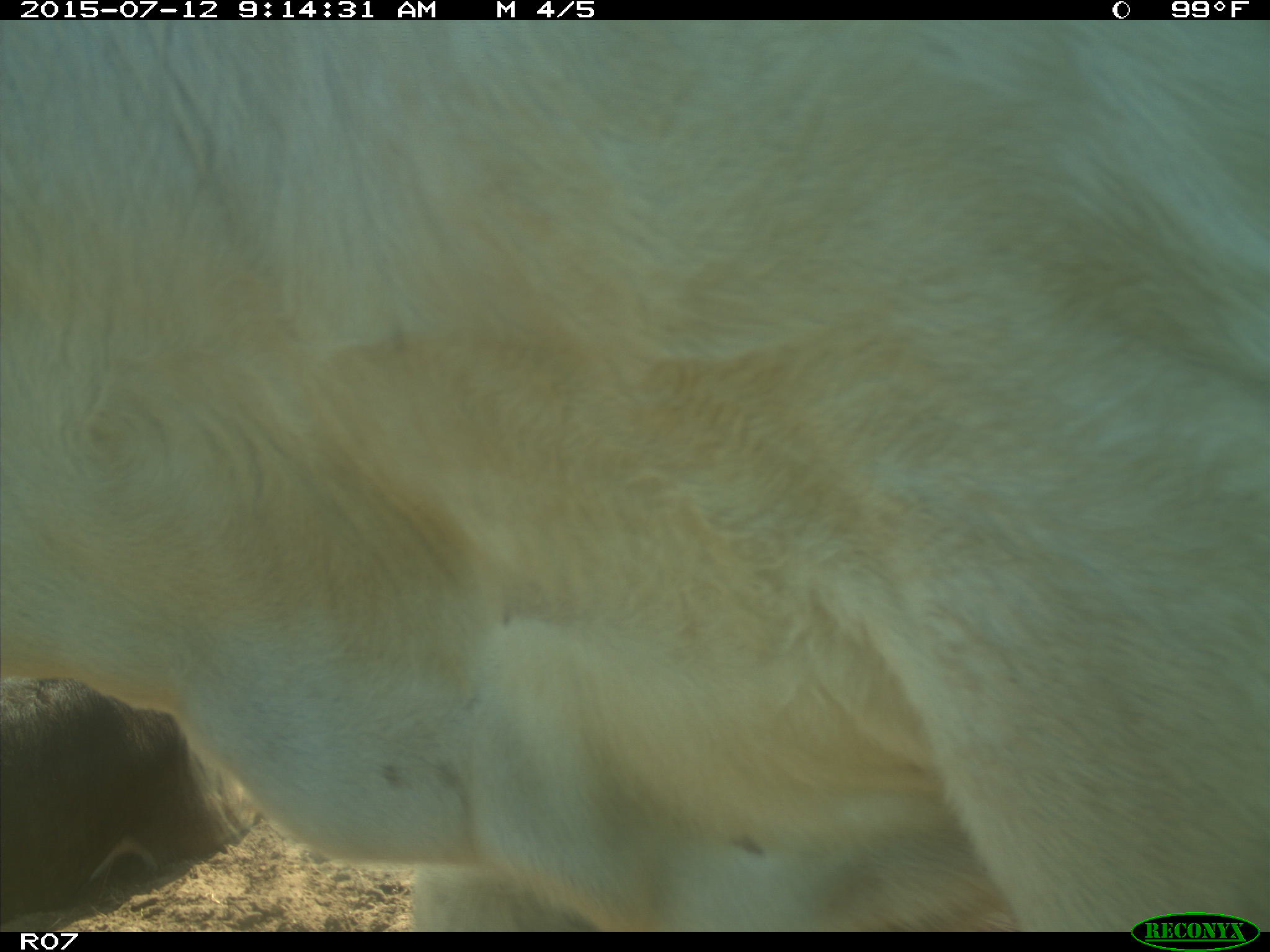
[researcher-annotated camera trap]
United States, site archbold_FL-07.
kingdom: Animalia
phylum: Chordata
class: Mammalia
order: Artiodactyla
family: Bovidae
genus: Bos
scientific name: Bos taurus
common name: domestic cow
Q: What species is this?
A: Bos taurus (domestic cow).